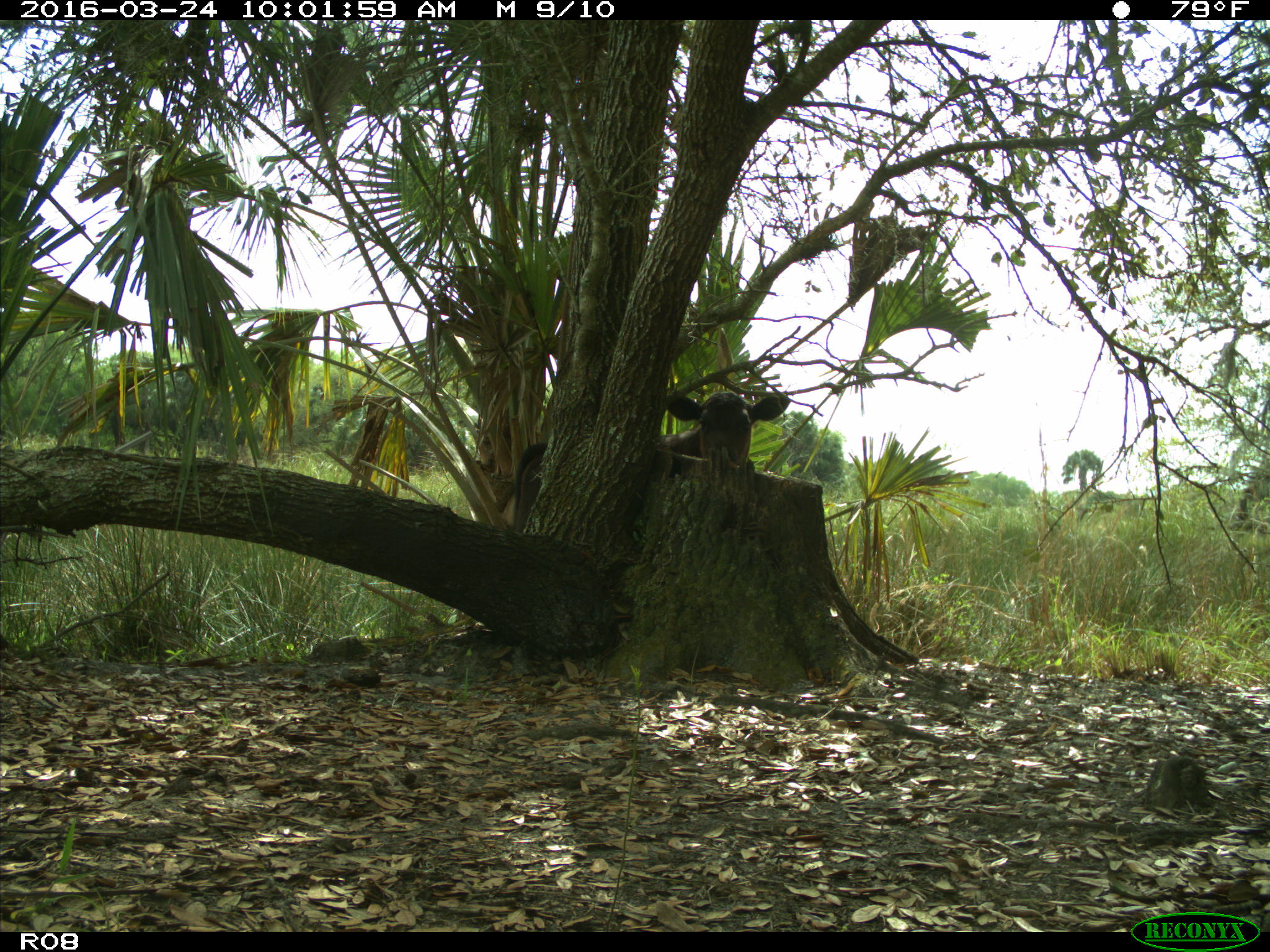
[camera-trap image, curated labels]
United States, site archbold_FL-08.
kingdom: Animalia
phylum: Chordata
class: Mammalia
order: Artiodactyla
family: Bovidae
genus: Bos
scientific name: Bos taurus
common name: domestic cow